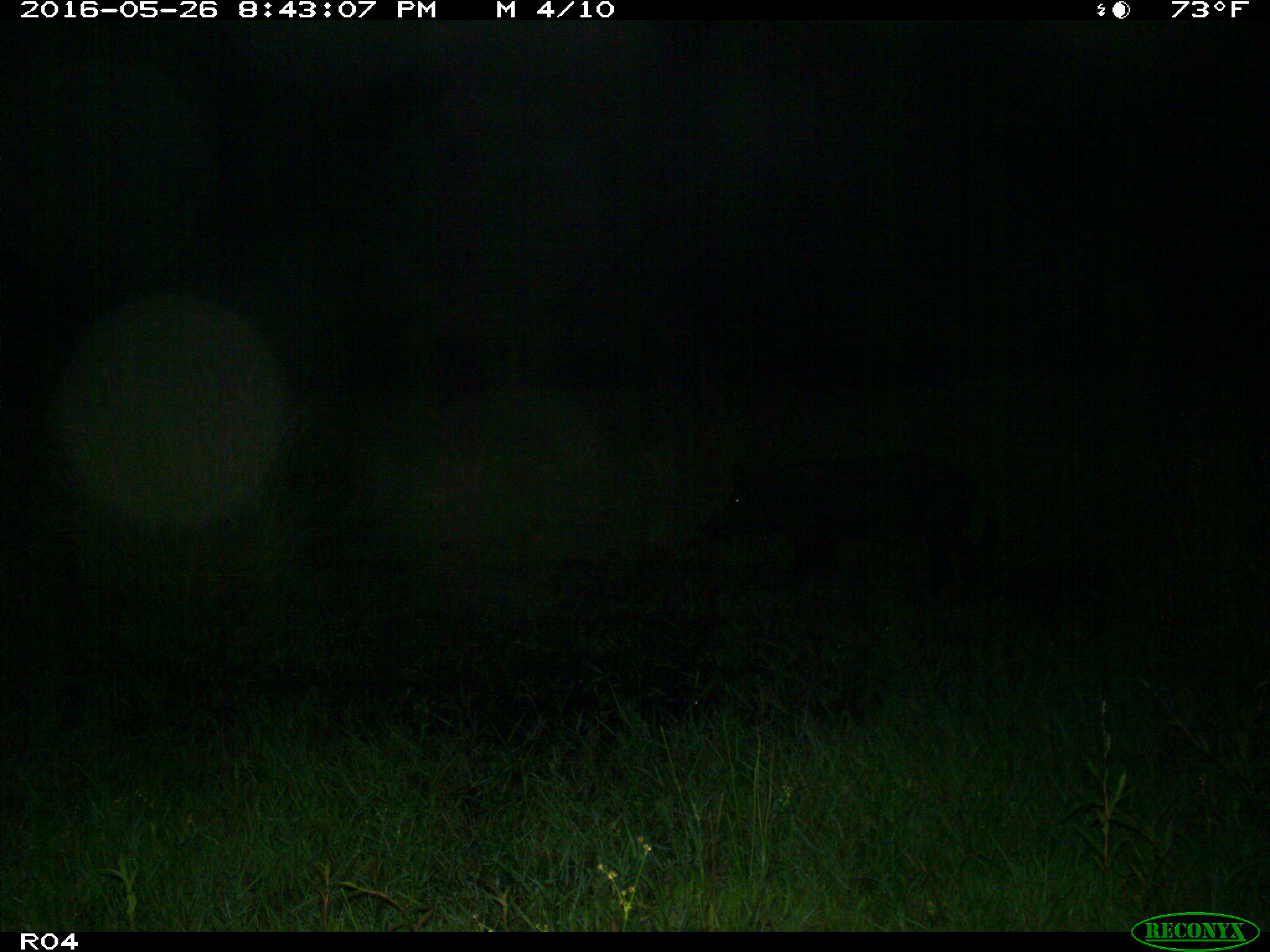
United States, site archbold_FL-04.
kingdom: Animalia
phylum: Chordata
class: Mammalia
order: Artiodactyla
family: Suidae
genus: Sus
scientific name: Sus scrofa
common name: wild boar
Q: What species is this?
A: Sus scrofa (wild boar).